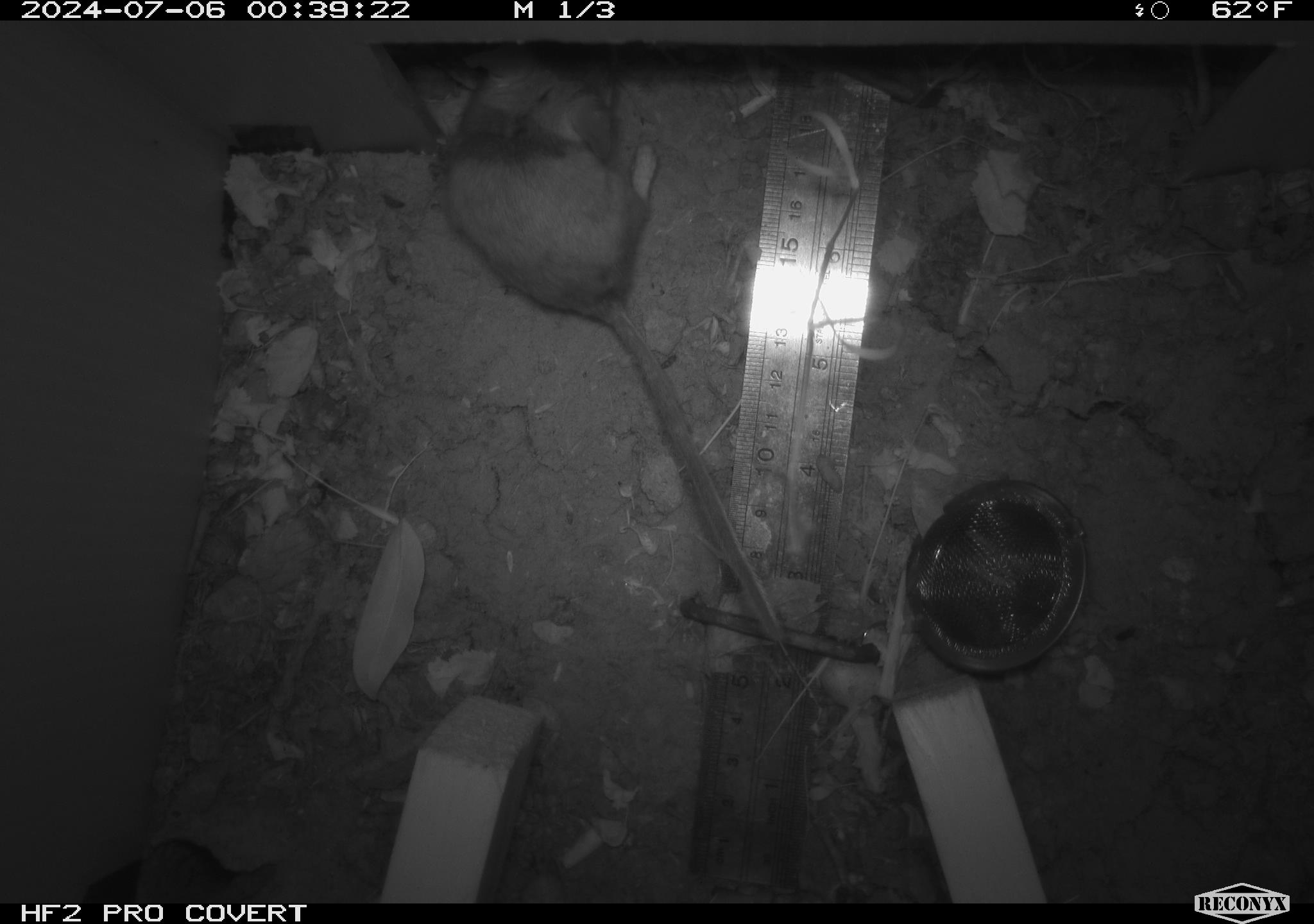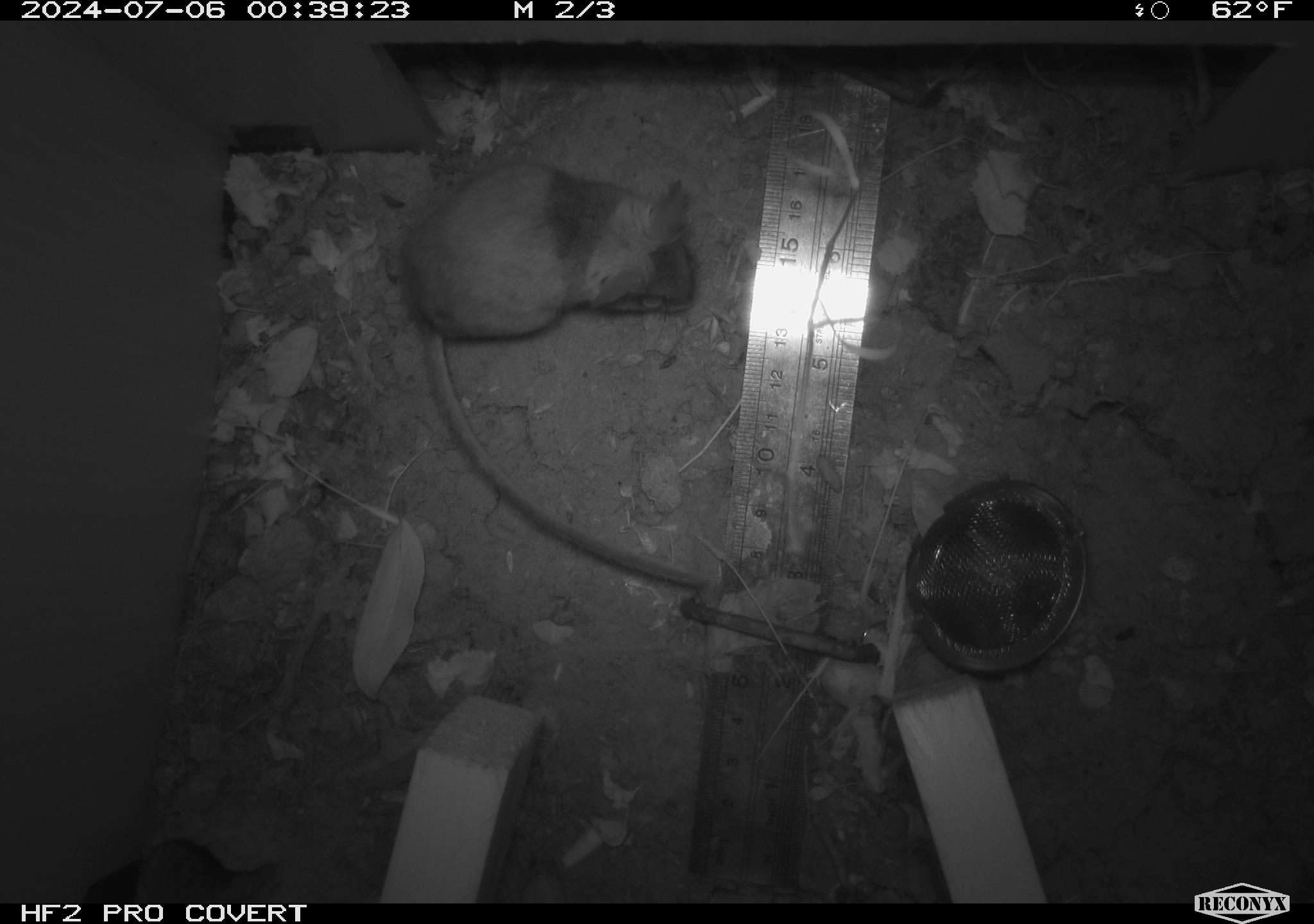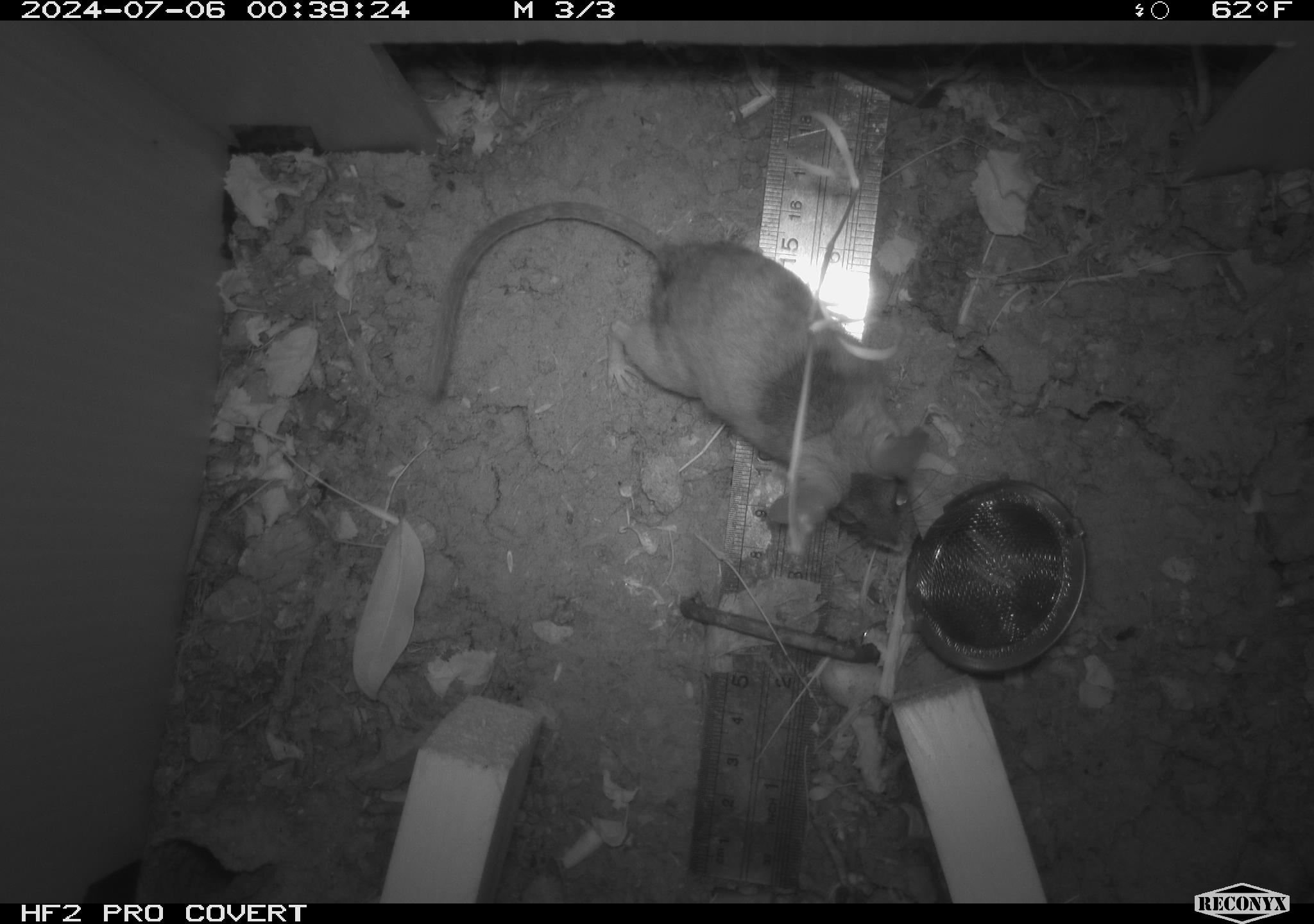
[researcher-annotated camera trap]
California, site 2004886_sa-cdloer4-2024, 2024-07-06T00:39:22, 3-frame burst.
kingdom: Animalia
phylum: Chordata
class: Mammalia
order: Rodentia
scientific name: Rodentia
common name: rodent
Rodent (Rodentia).